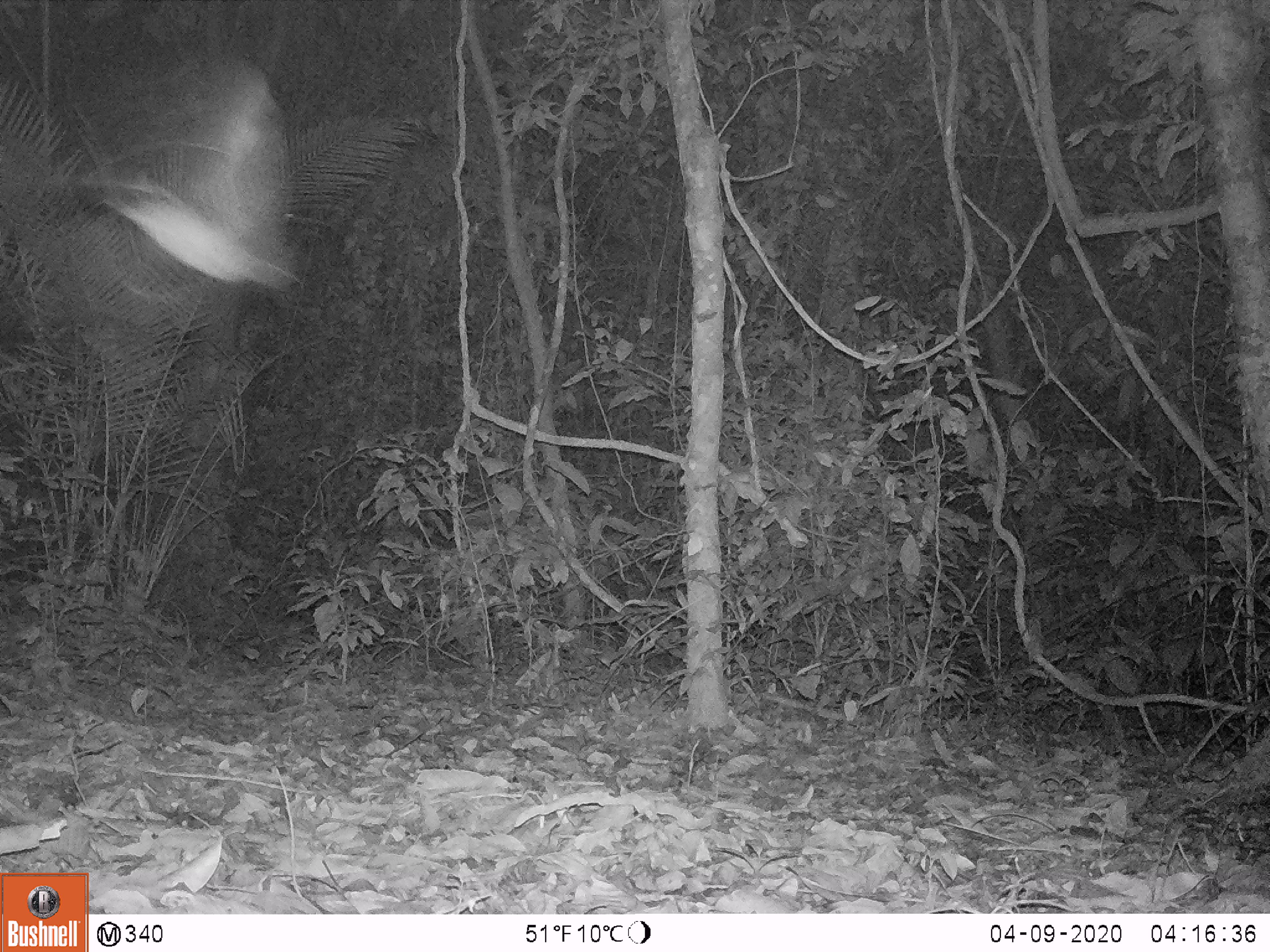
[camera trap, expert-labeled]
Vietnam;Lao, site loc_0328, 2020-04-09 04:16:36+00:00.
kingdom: Animalia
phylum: Chordata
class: Aves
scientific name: Aves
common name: bird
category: unidentified bird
Unidentified bird (bird) (Aves). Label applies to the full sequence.